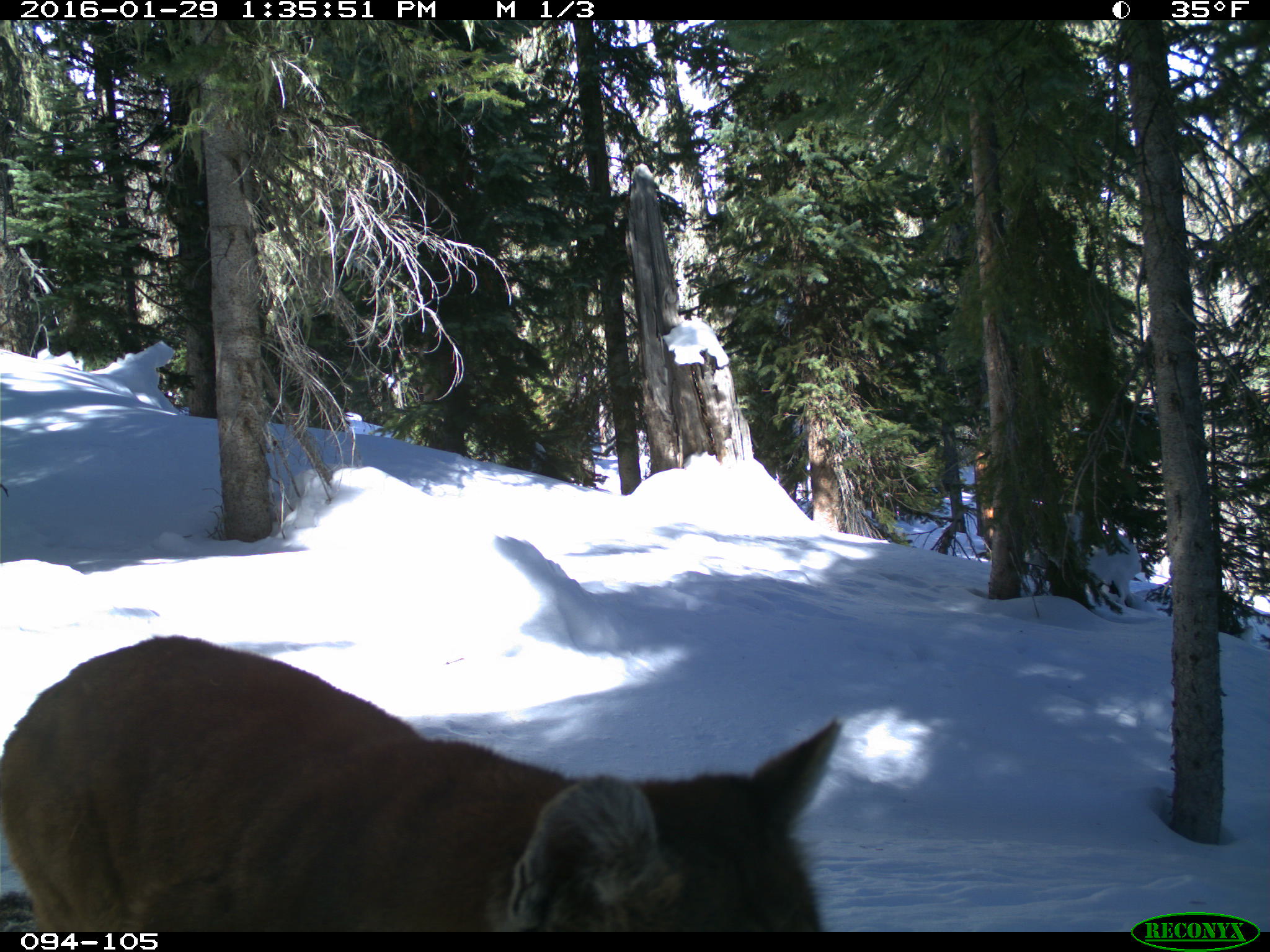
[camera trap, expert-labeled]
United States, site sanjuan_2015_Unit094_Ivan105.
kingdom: Animalia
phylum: Chordata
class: Mammalia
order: Carnivora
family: Felidae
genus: Puma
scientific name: Puma concolor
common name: mountain lion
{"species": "Puma concolor (mountain lion)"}